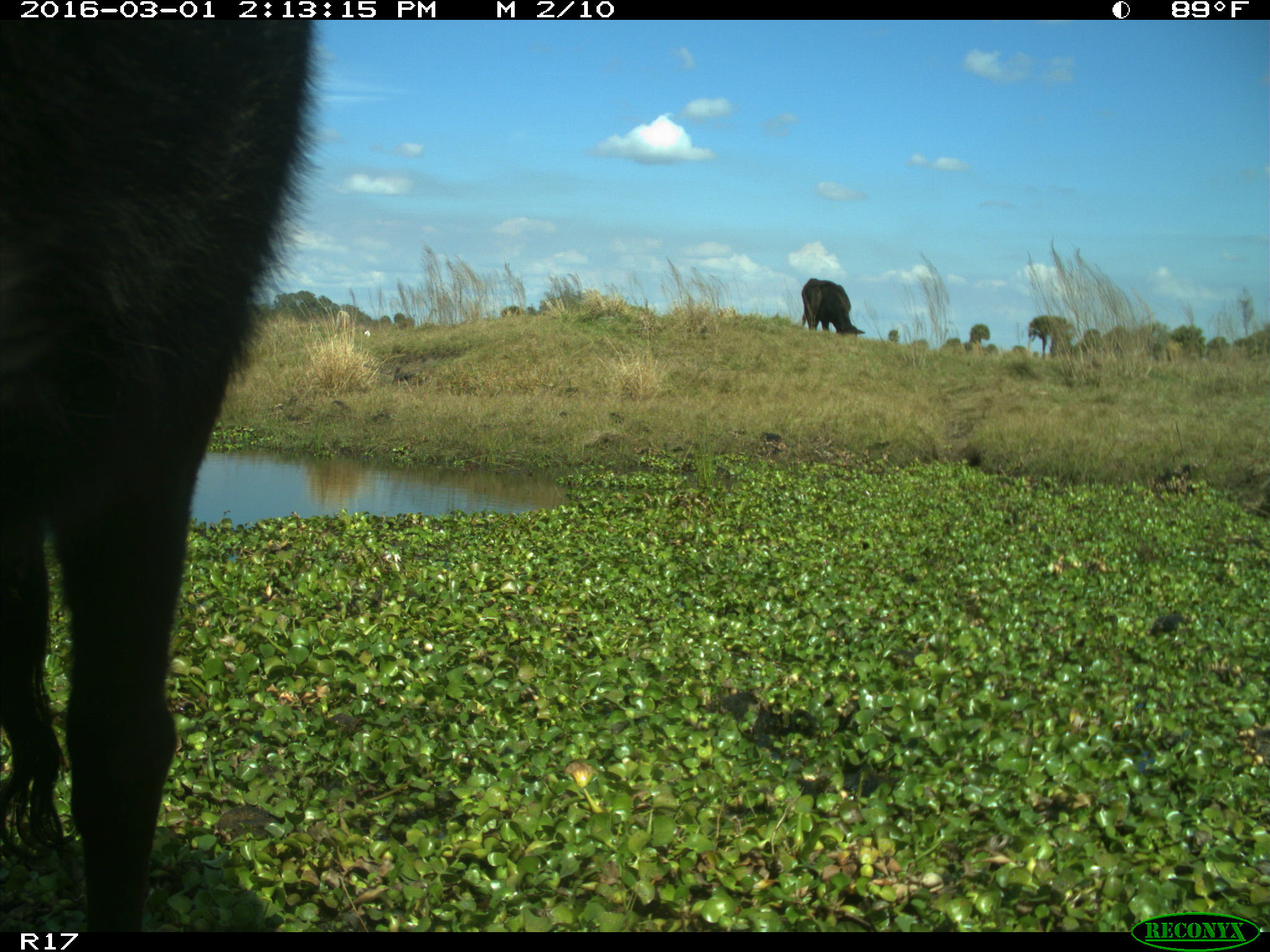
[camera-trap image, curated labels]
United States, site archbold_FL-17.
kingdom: Animalia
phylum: Chordata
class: Mammalia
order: Artiodactyla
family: Bovidae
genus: Bos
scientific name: Bos taurus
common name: domestic cow